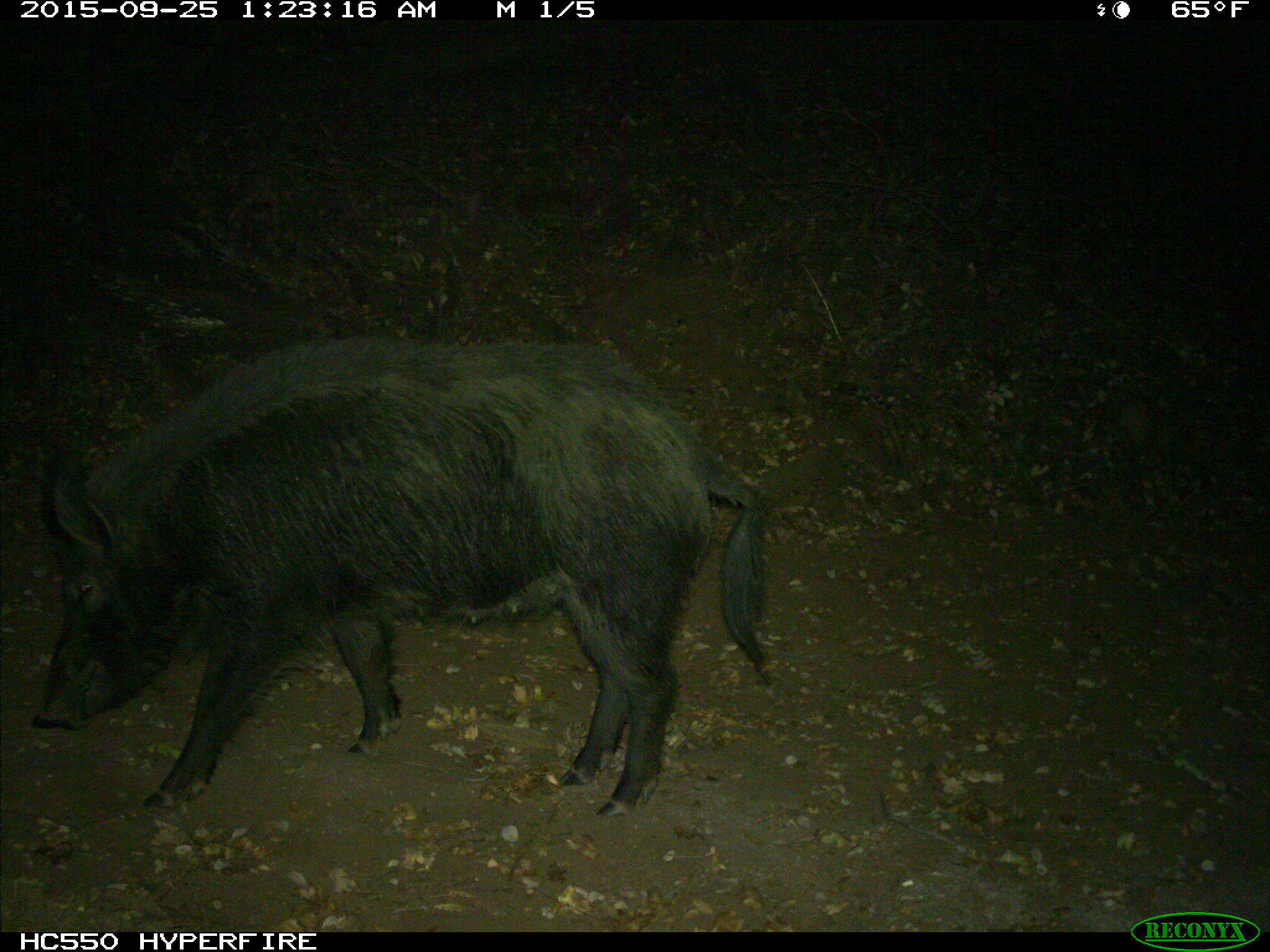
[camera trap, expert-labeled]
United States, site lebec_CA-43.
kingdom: Animalia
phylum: Chordata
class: Mammalia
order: Artiodactyla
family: Suidae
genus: Sus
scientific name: Sus scrofa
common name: wild boar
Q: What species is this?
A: Sus scrofa (wild boar).